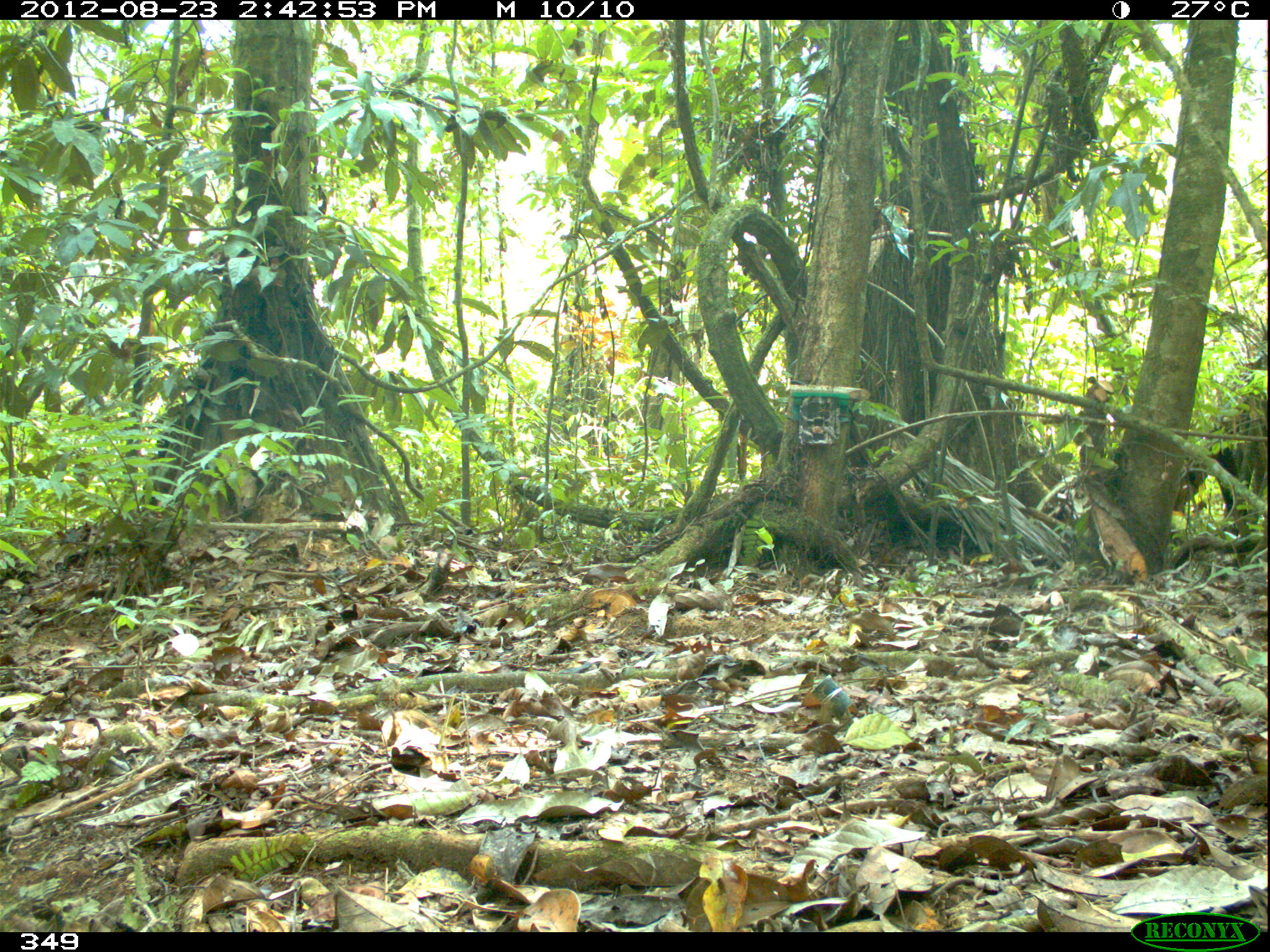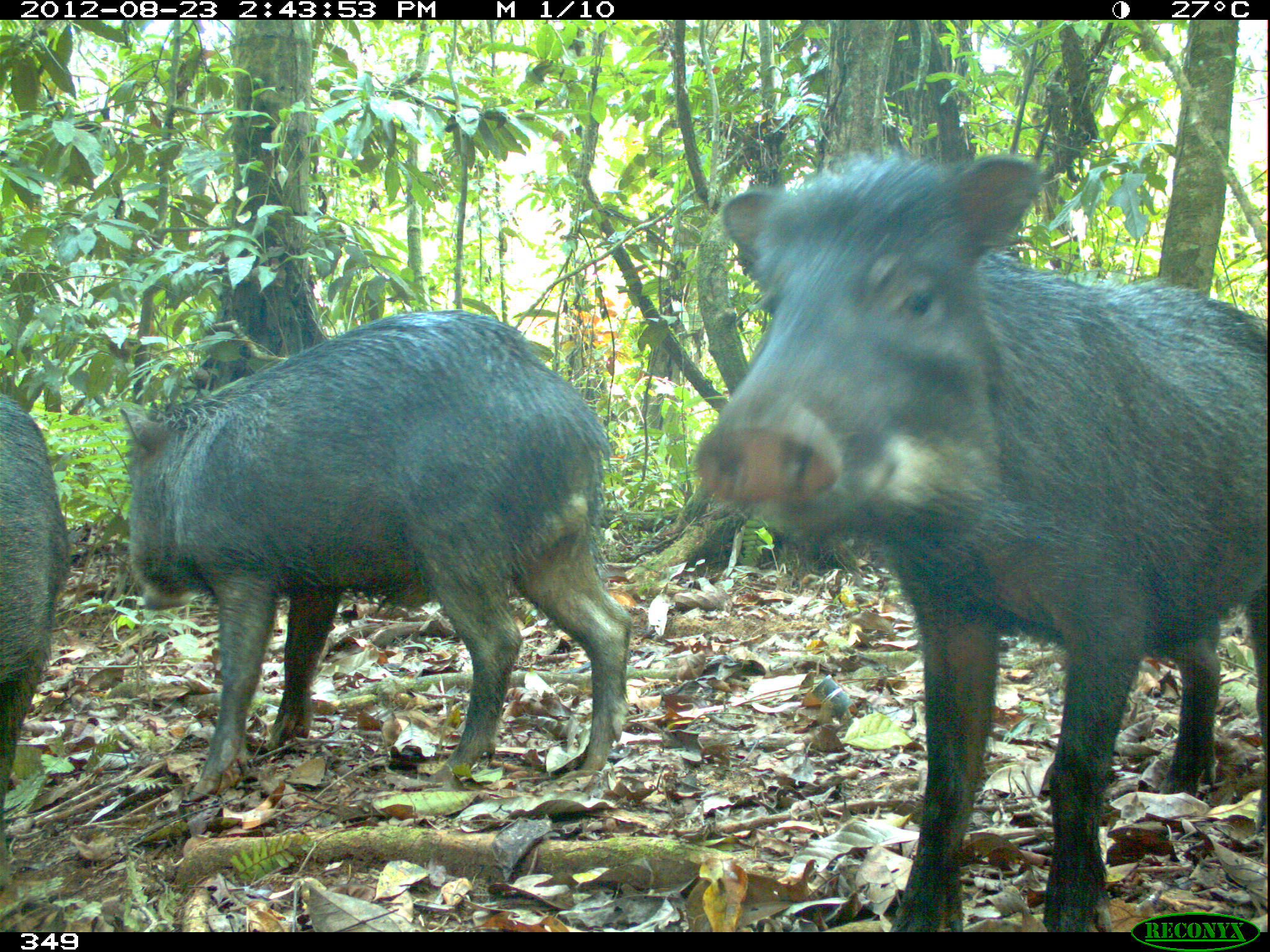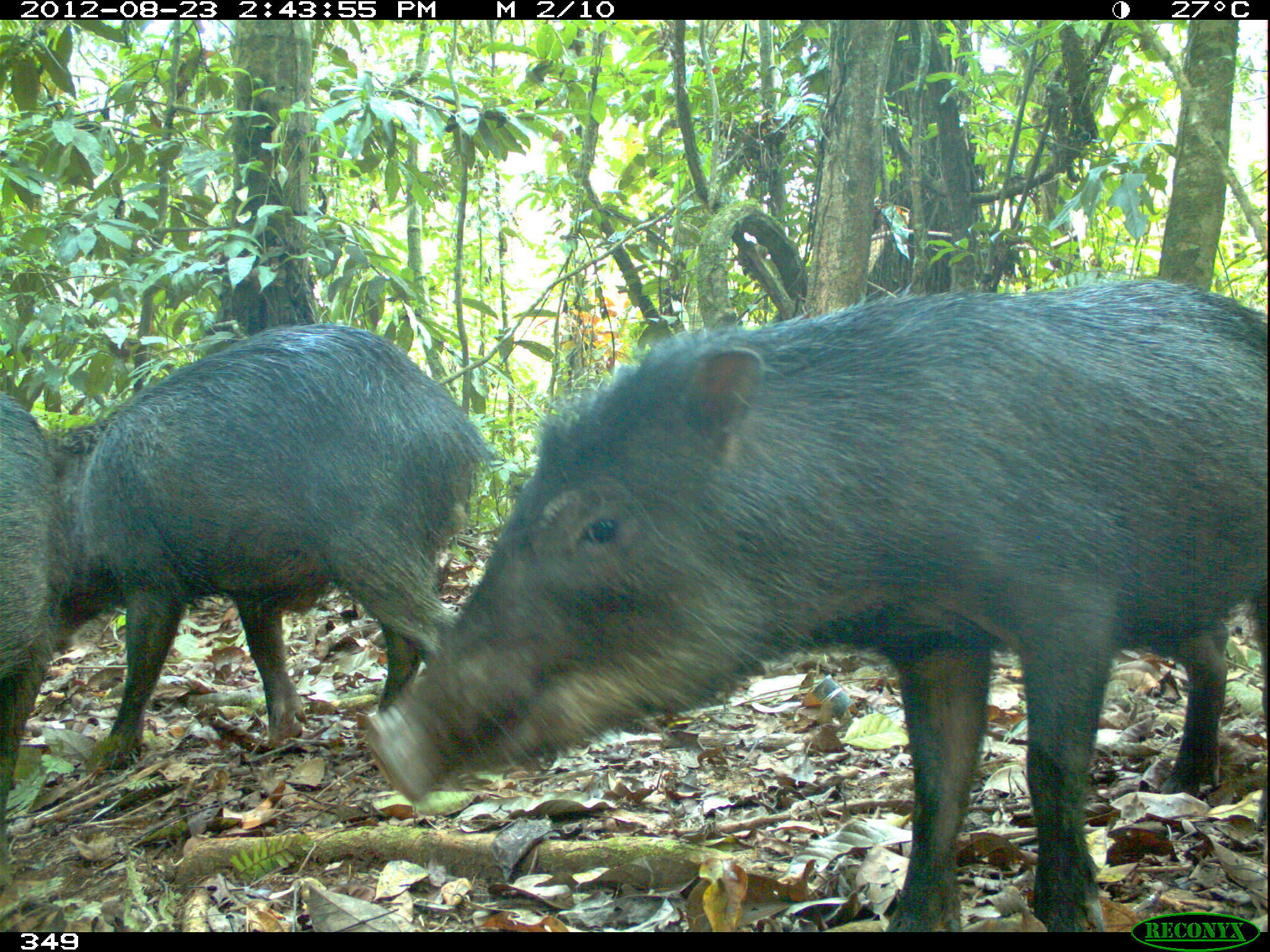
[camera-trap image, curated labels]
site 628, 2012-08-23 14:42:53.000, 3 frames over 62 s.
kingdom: Animalia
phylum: Chordata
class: Mammalia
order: Artiodactyla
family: Tayassuidae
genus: Tayassu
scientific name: Tayassu pecari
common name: white-lipped peccary